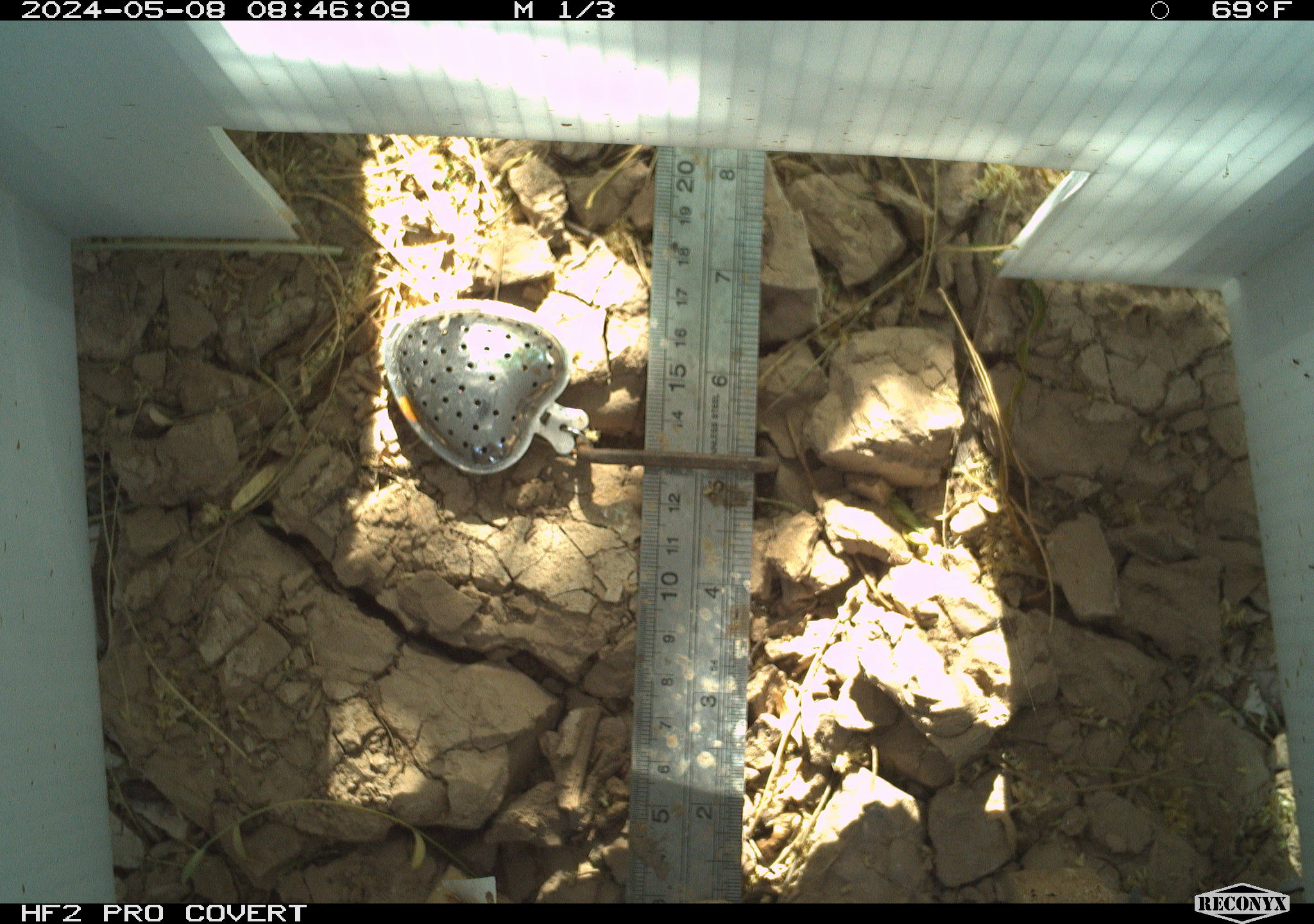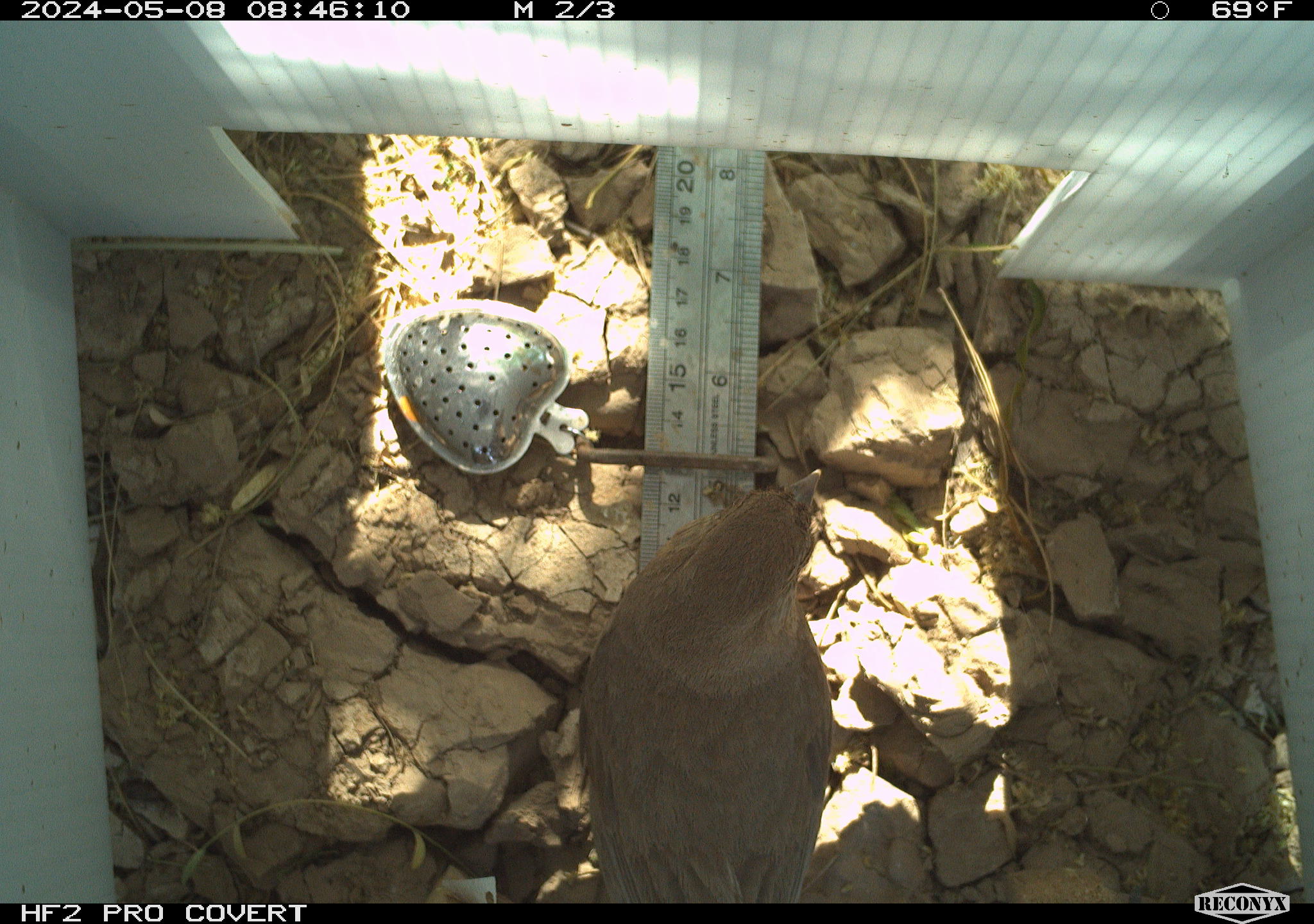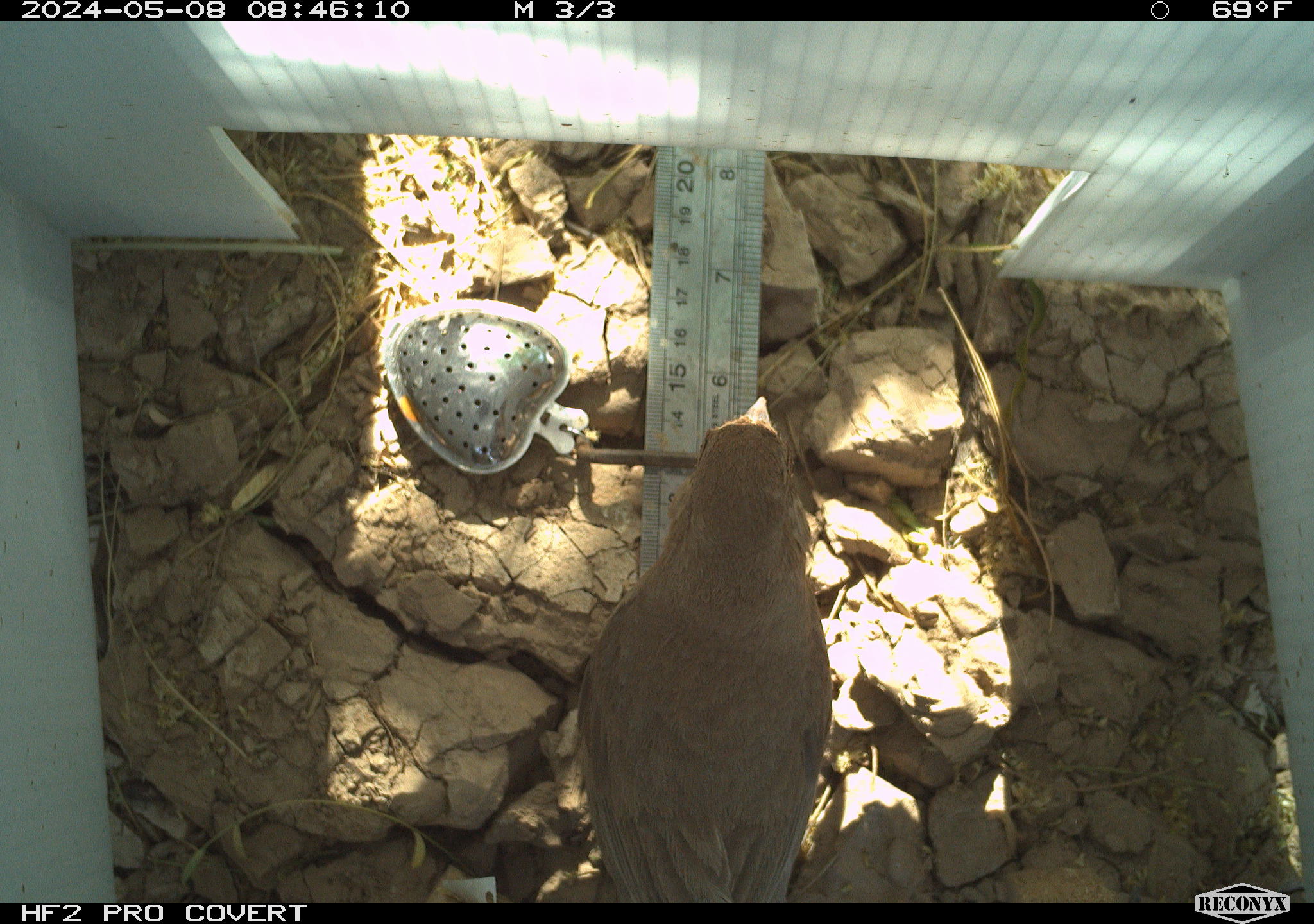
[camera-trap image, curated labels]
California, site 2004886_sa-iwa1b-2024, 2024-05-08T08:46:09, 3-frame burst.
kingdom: Animalia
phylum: Chordata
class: Aves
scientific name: Aves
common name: bird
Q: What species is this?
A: Bird (Aves).